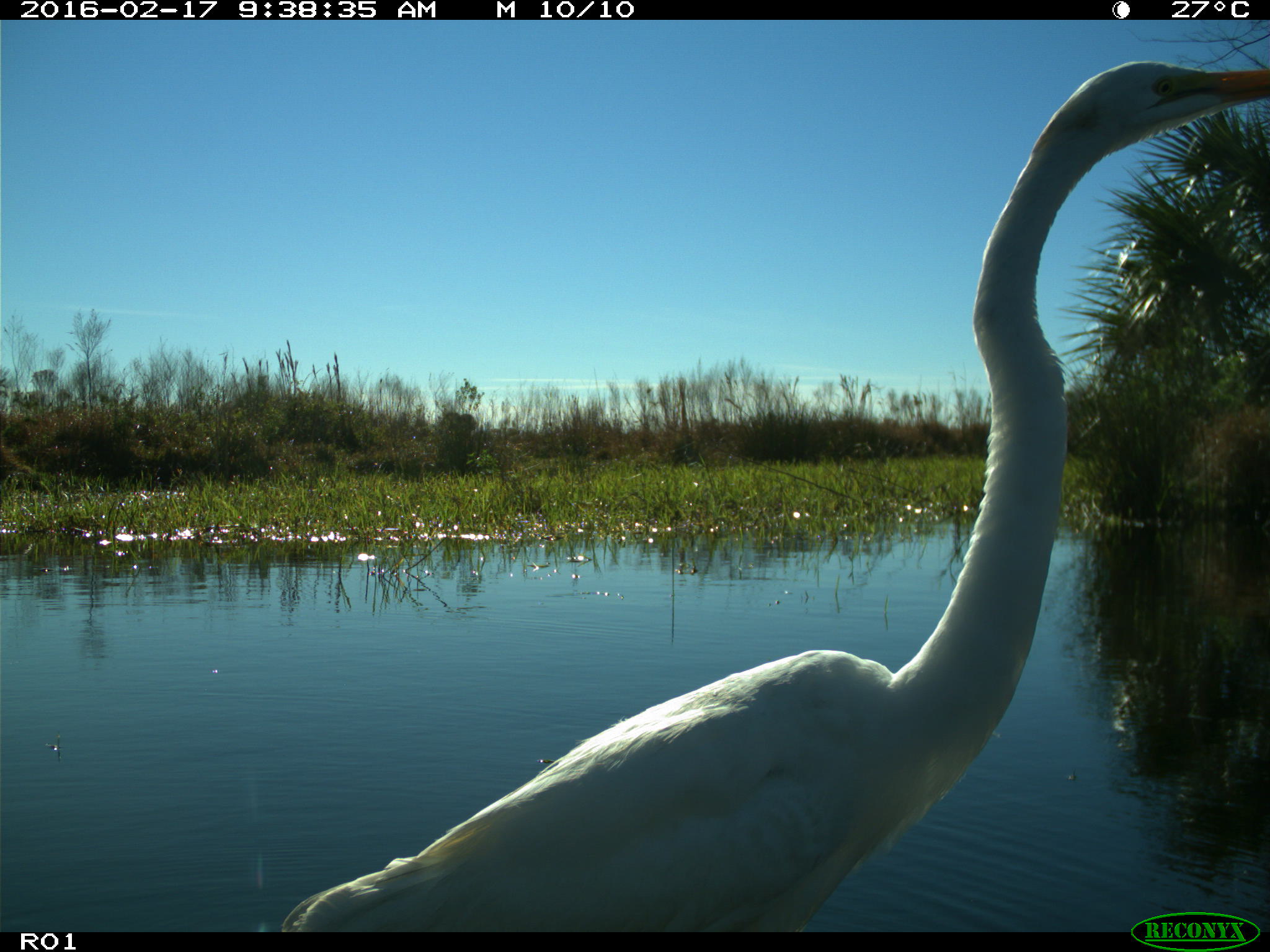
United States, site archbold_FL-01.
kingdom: Animalia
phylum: Chordata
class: Aves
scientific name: Aves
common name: birds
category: unidentified bird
Unidentified bird (birds) (Aves).